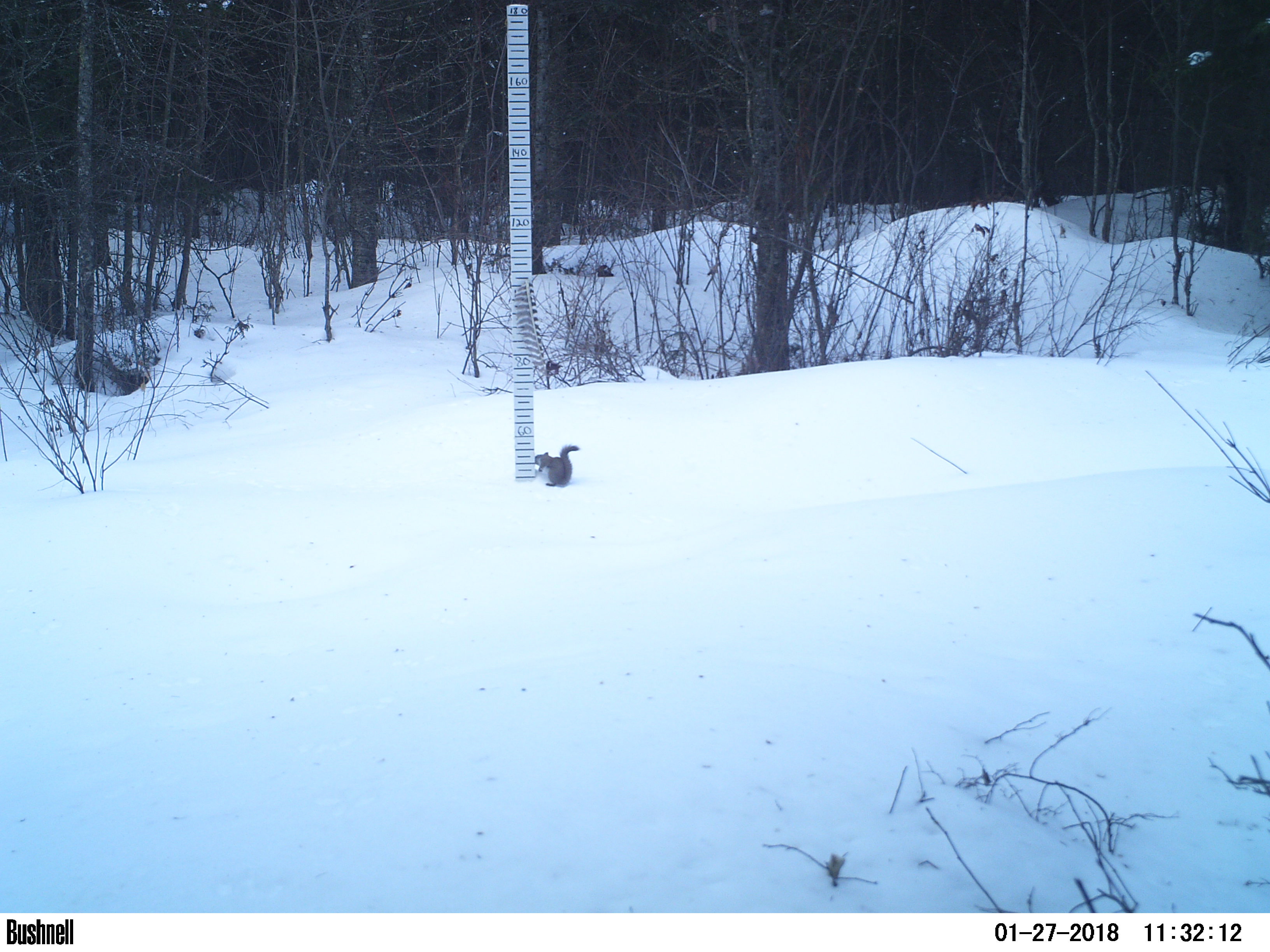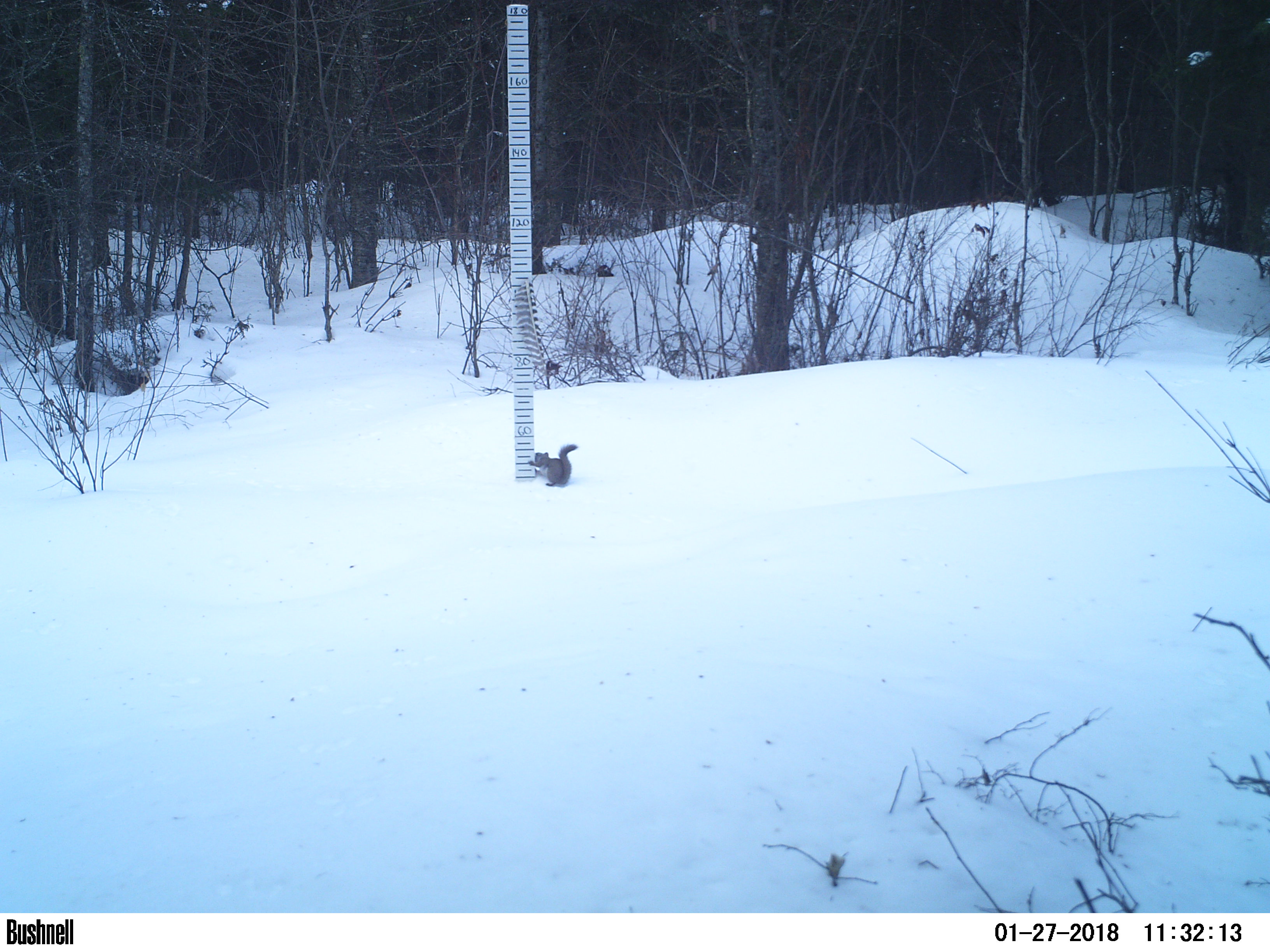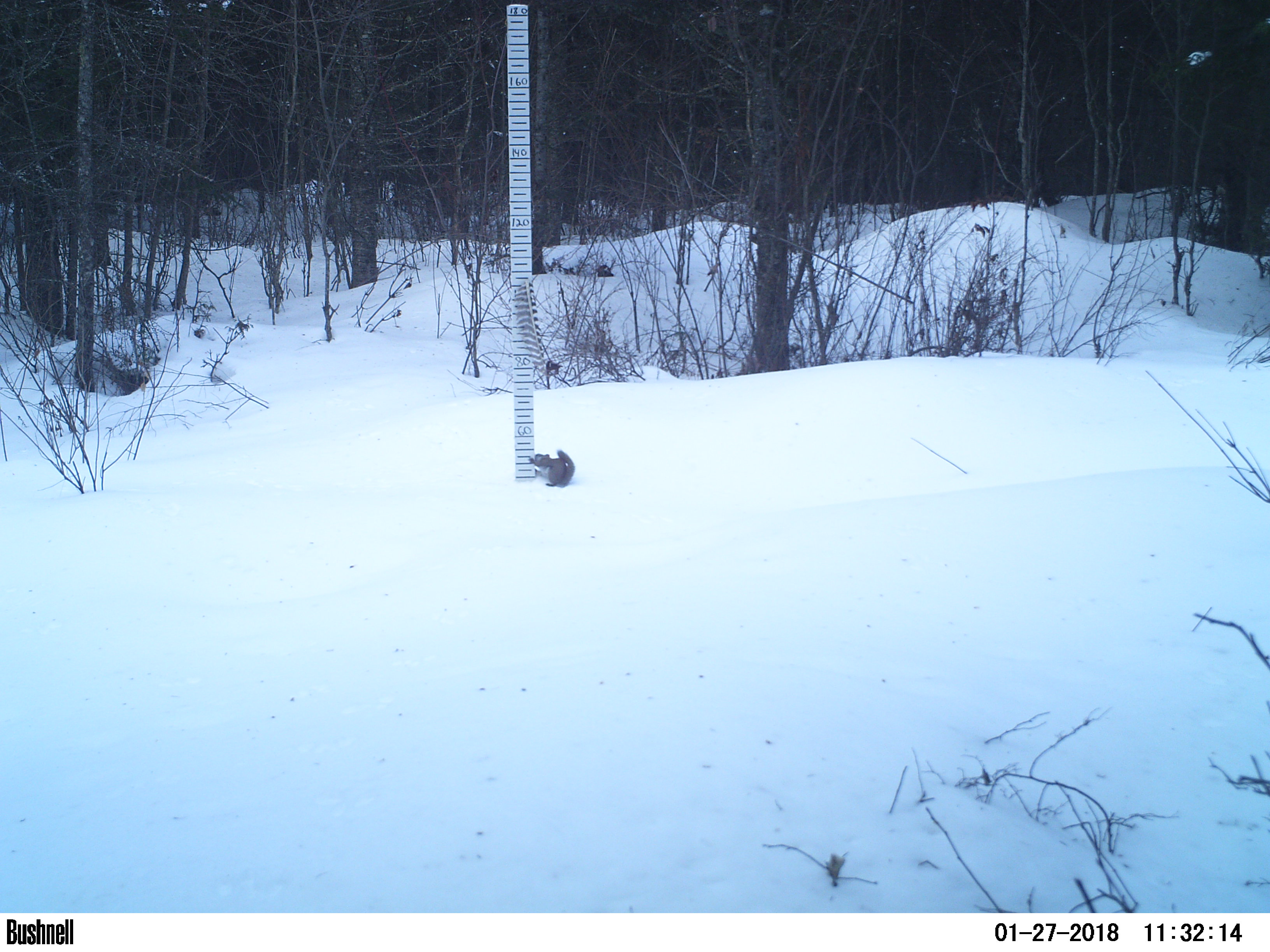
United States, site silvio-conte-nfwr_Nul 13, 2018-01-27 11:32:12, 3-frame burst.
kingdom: Animalia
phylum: Chordata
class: Mammalia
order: Rodentia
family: Sciuridae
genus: Tamiasciurus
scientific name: Tamiasciurus hudsonicus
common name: red squirrel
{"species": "red squirrel (Tamiasciurus hudsonicus)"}